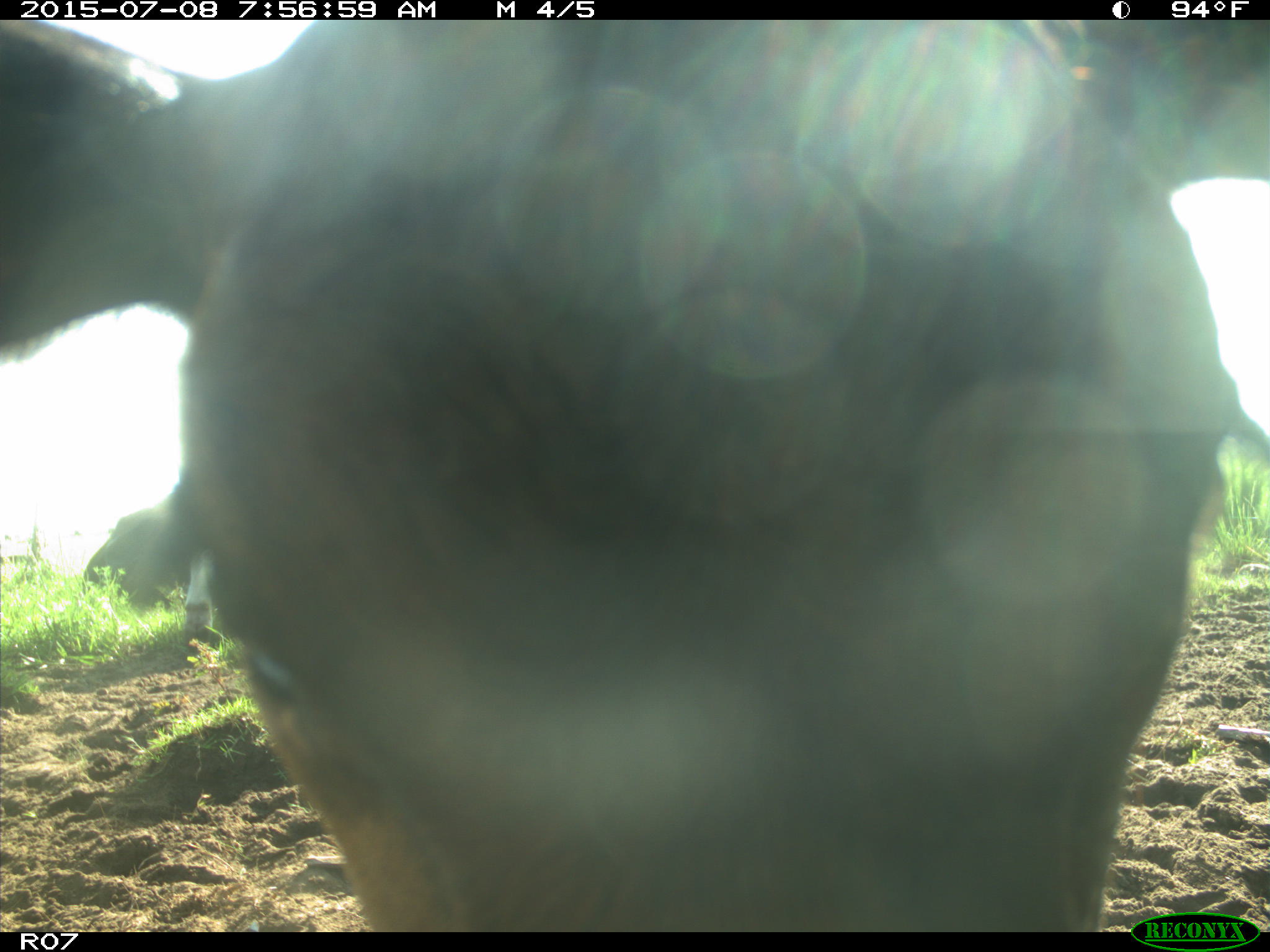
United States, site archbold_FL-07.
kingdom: Animalia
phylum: Chordata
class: Mammalia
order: Artiodactyla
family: Bovidae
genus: Bos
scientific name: Bos taurus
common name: domestic cow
Bos taurus (domestic cow).